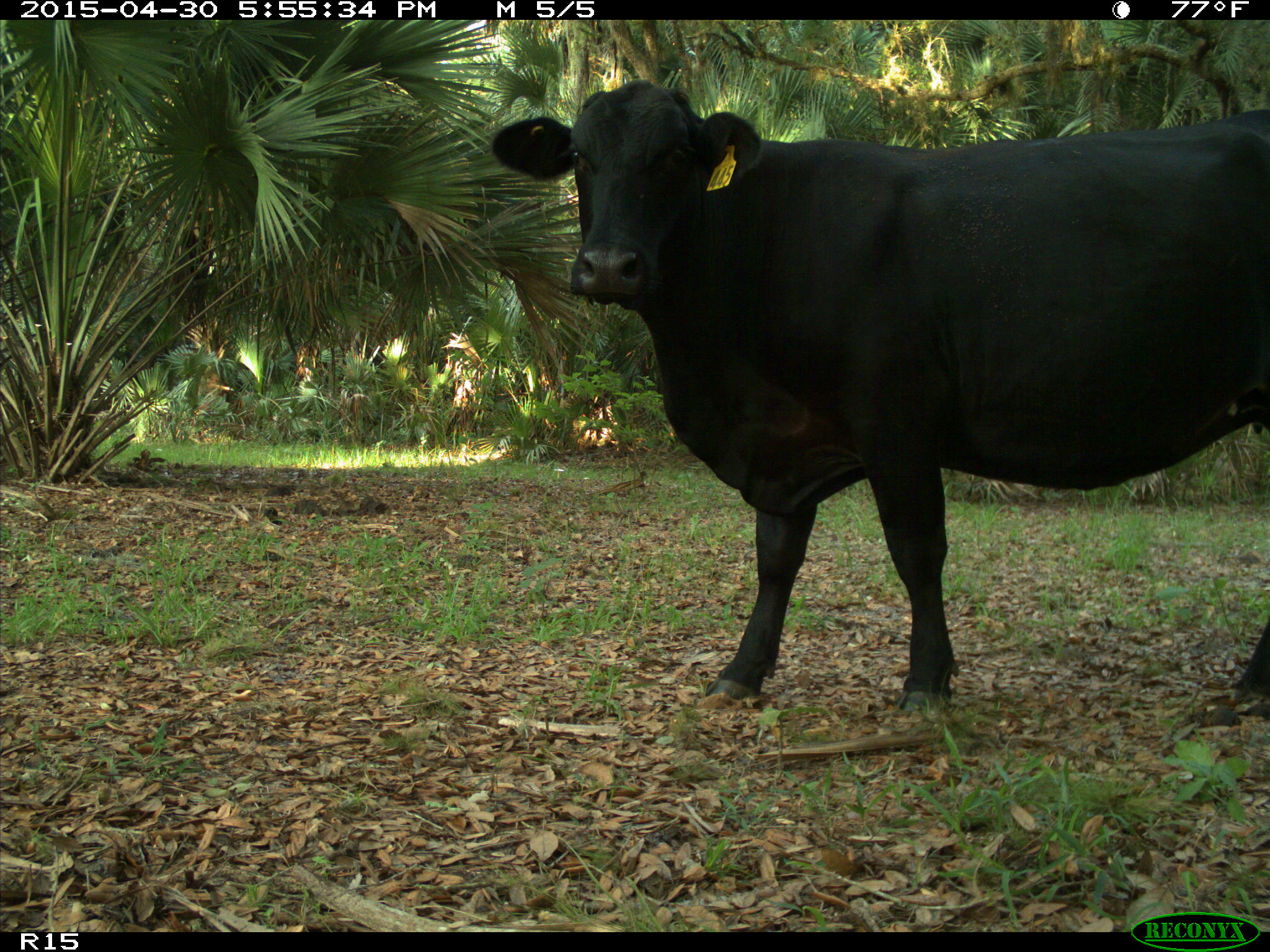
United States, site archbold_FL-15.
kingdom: Animalia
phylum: Chordata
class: Mammalia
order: Artiodactyla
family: Bovidae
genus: Bos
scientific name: Bos taurus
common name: domestic cow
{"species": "Bos taurus (domestic cow)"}